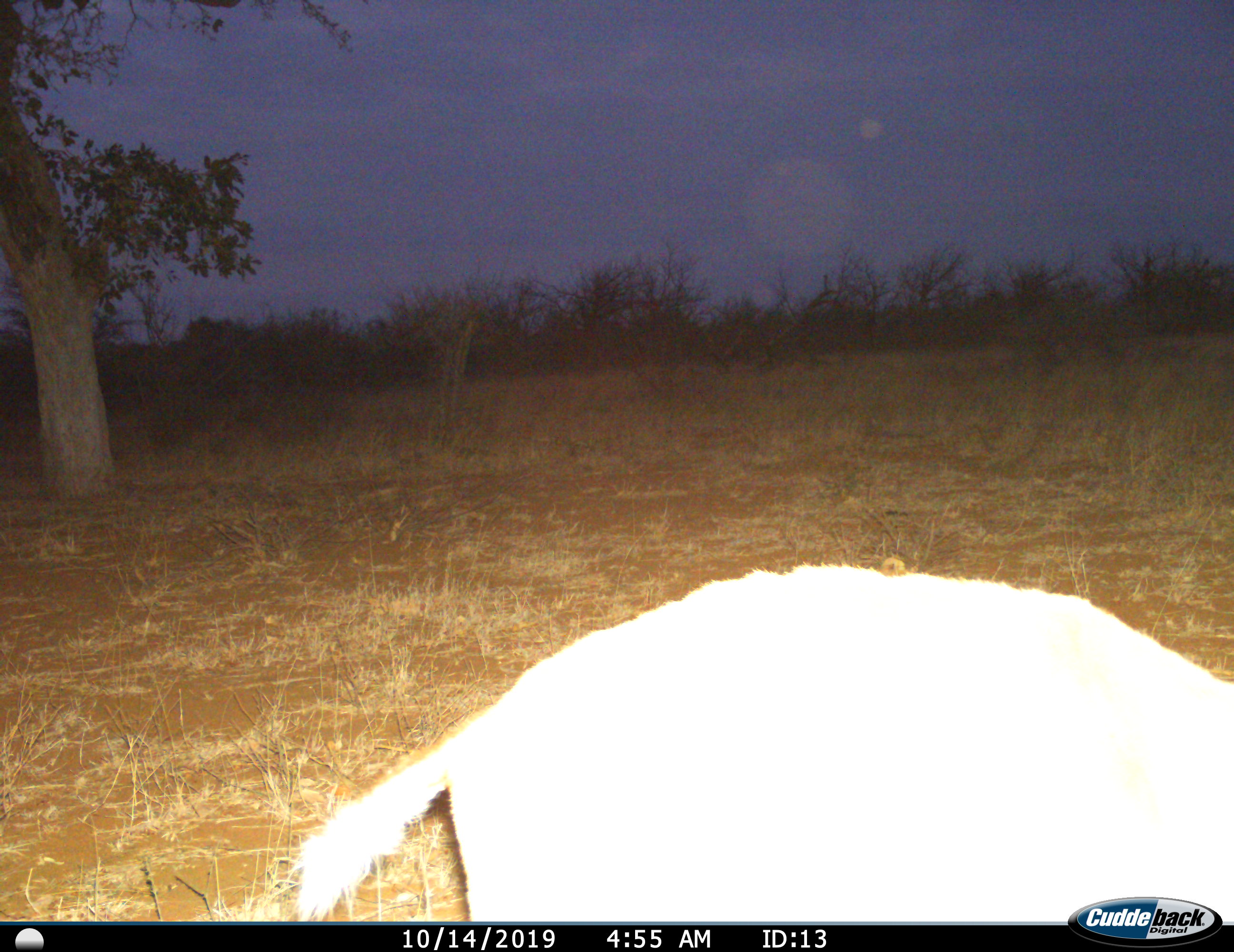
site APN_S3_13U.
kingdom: Animalia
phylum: Chordata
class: Mammalia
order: Artiodactyla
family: Bovidae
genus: Aepyceros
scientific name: Aepyceros melampus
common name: impala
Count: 1.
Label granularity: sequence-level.